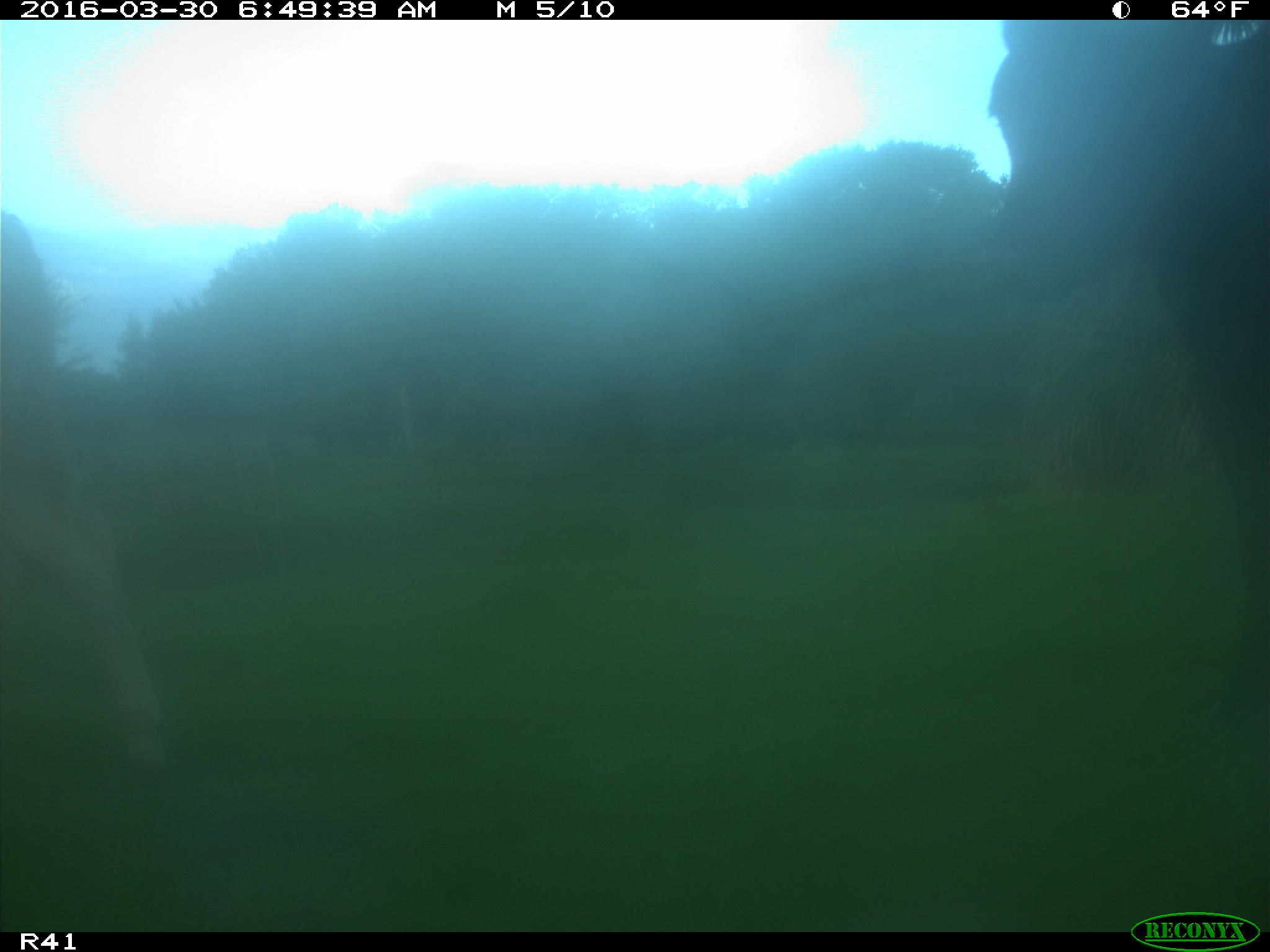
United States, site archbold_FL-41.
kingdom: Animalia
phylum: Chordata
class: Mammalia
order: Artiodactyla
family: Bovidae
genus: Bos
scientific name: Bos taurus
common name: domestic cow